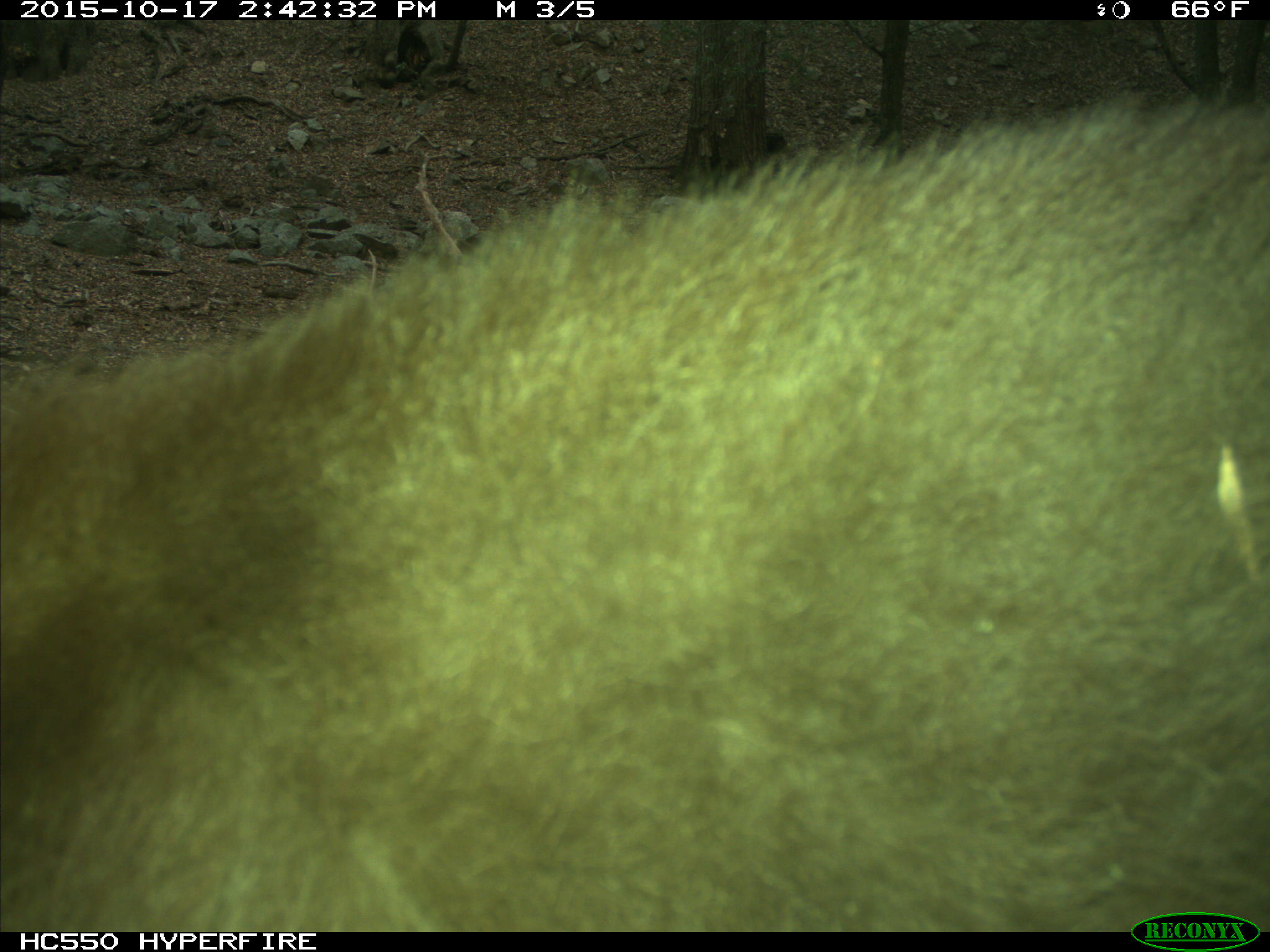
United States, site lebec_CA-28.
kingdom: Animalia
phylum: Chordata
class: Mammalia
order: Carnivora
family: Ursidae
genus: Ursus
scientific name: Ursus americanus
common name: american black bear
Ursus americanus (american black bear).